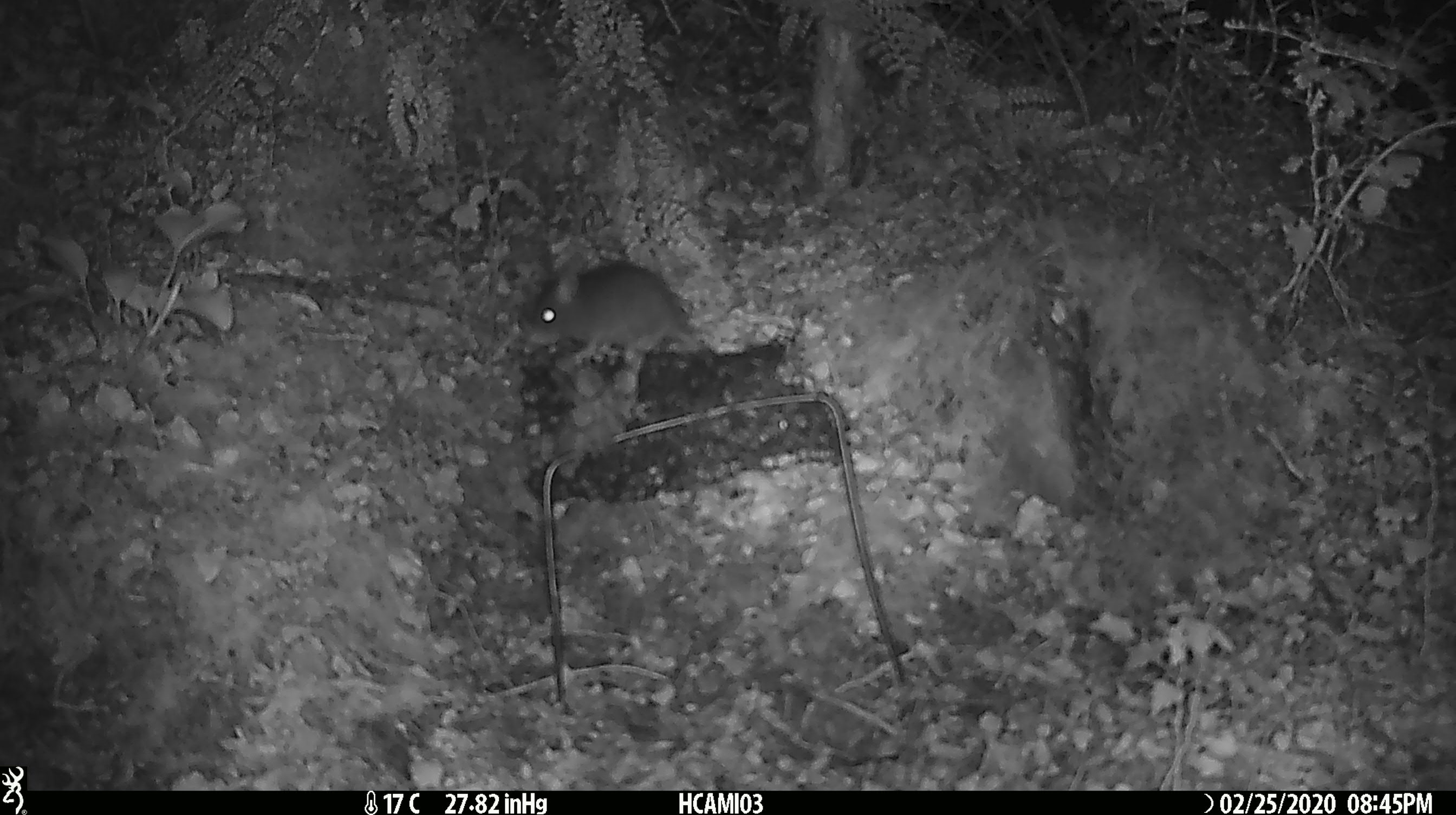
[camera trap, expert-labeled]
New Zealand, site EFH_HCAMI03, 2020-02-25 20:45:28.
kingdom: Animalia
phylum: Chordata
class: Mammalia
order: Rodentia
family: Muridae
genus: Mus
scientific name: Mus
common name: mouse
Mouse (Mus).